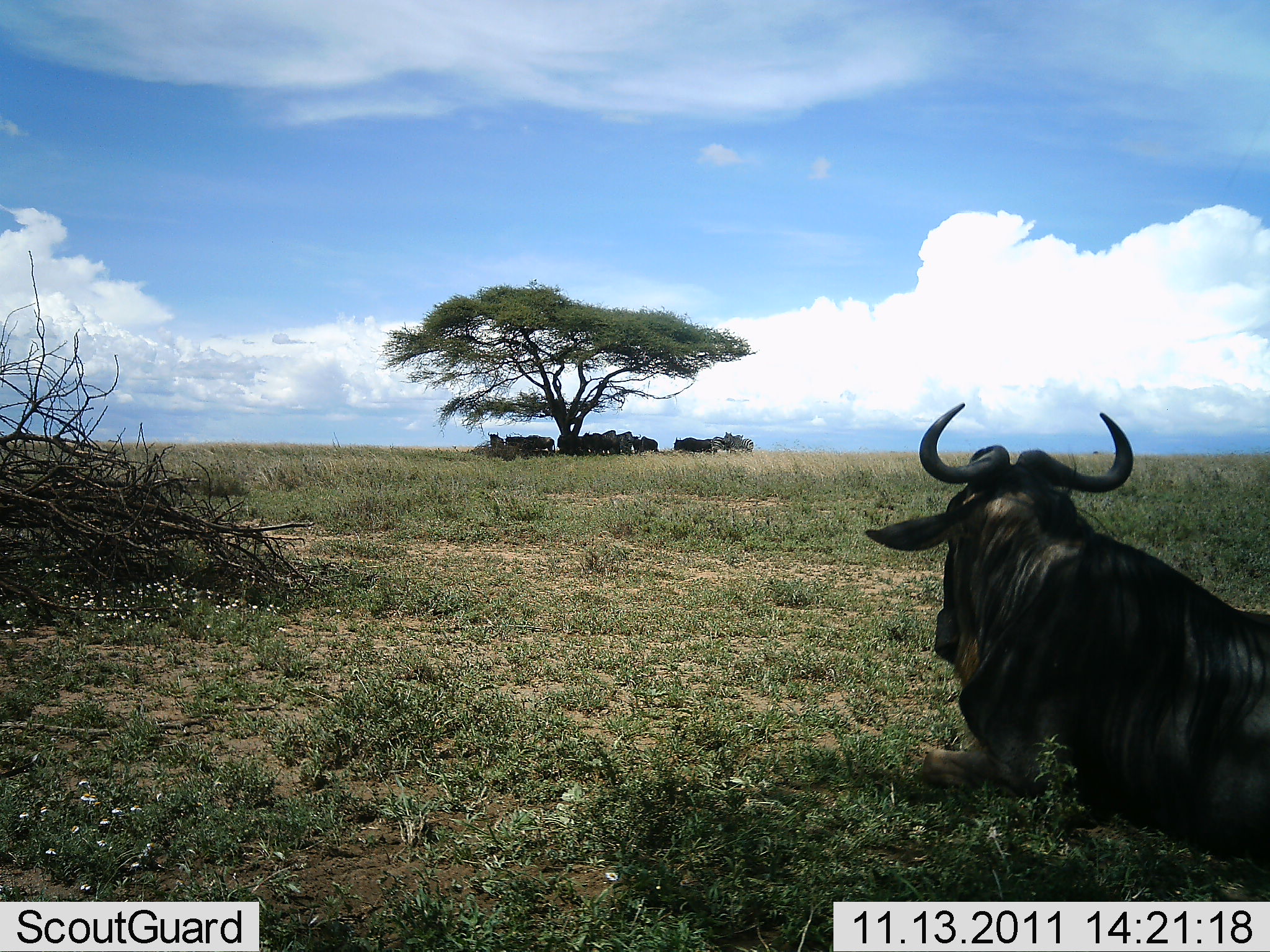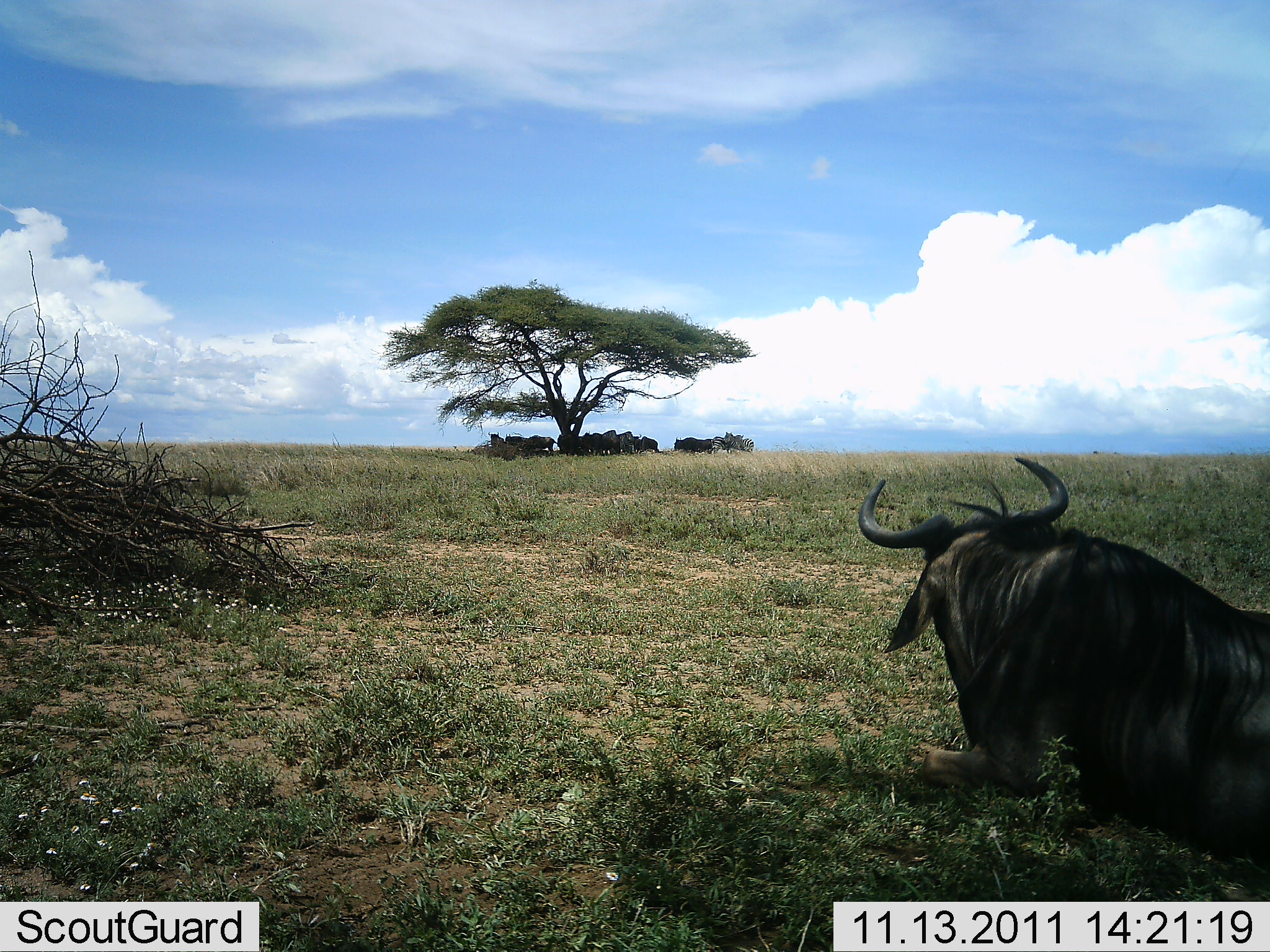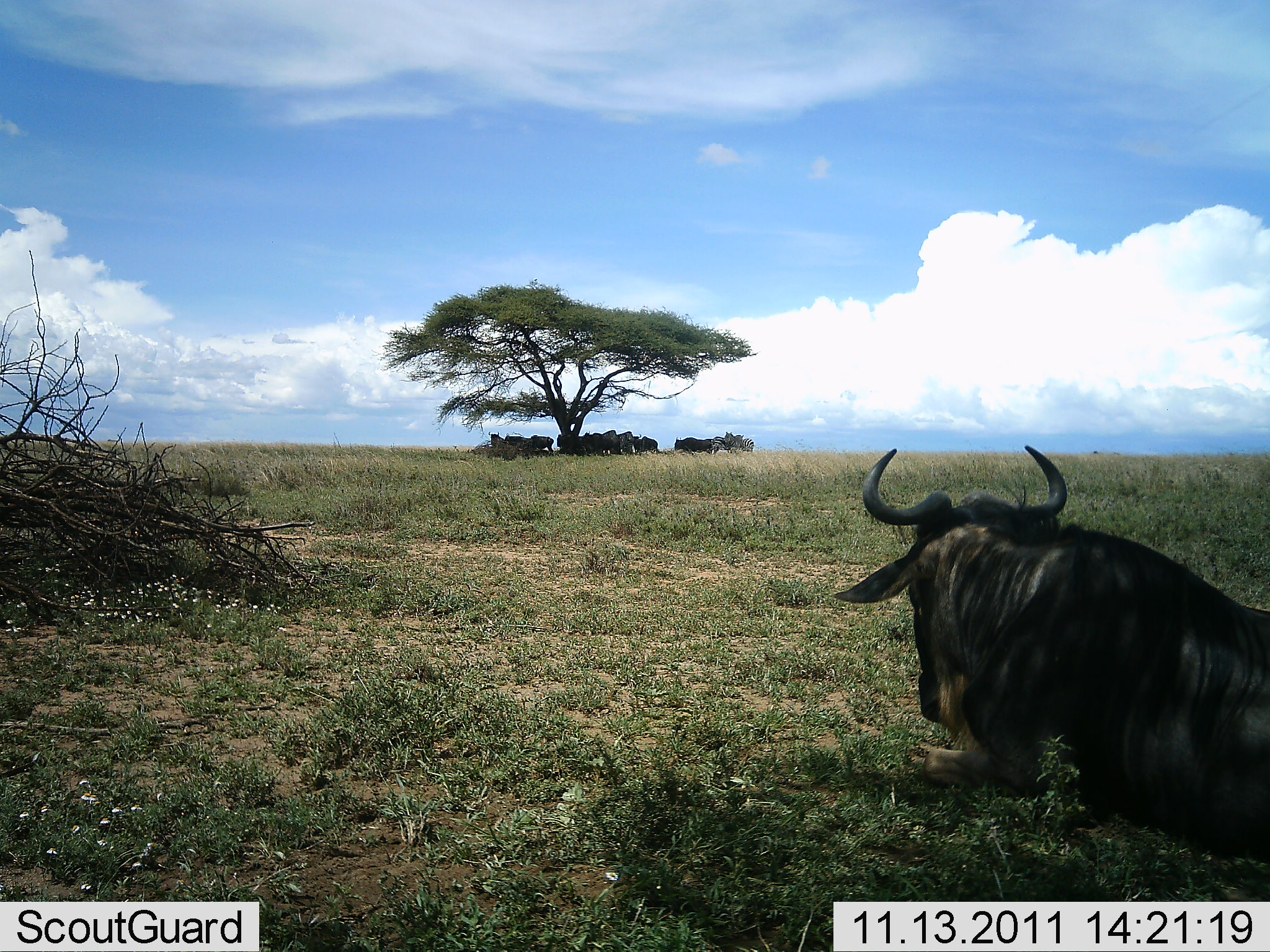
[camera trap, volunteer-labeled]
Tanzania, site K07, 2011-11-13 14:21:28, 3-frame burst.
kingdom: Animalia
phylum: Chordata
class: Mammalia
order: Artiodactyla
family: Bovidae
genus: Connochaetes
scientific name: Connochaetes taurinus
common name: blue wildebeest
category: wildebeest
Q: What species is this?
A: Wildebeest (blue wildebeest) (Connochaetes taurinus).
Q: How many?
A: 11-50.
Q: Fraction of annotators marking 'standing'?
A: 44%.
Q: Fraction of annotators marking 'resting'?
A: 100%.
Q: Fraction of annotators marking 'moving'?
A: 0%.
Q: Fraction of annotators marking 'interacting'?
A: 6%.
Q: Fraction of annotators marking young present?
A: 0%.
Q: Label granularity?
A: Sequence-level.